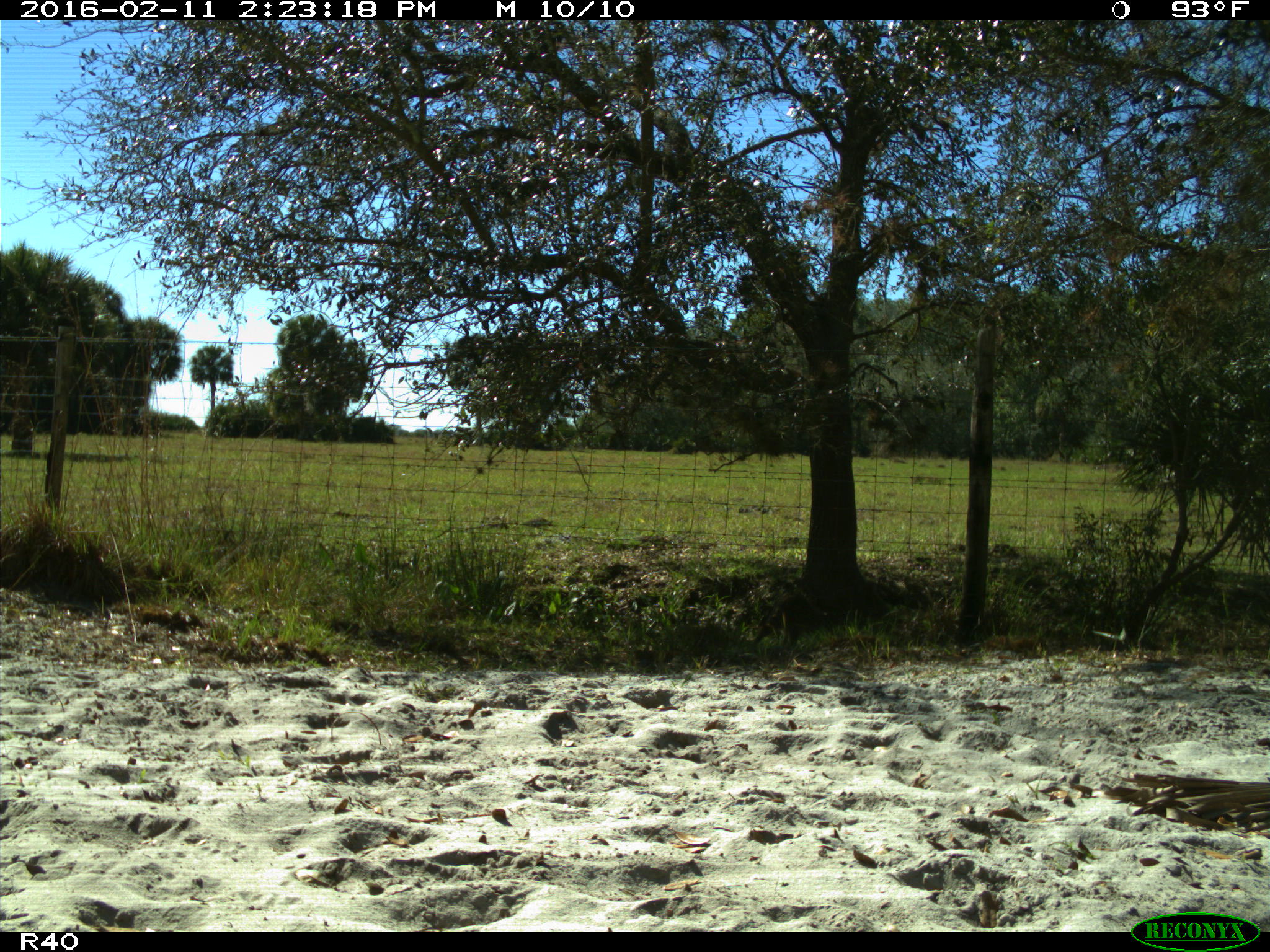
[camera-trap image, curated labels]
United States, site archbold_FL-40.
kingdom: Animalia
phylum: Chordata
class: Mammalia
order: Carnivora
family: Procyonidae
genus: Procyon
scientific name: Procyon lotor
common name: common raccoon